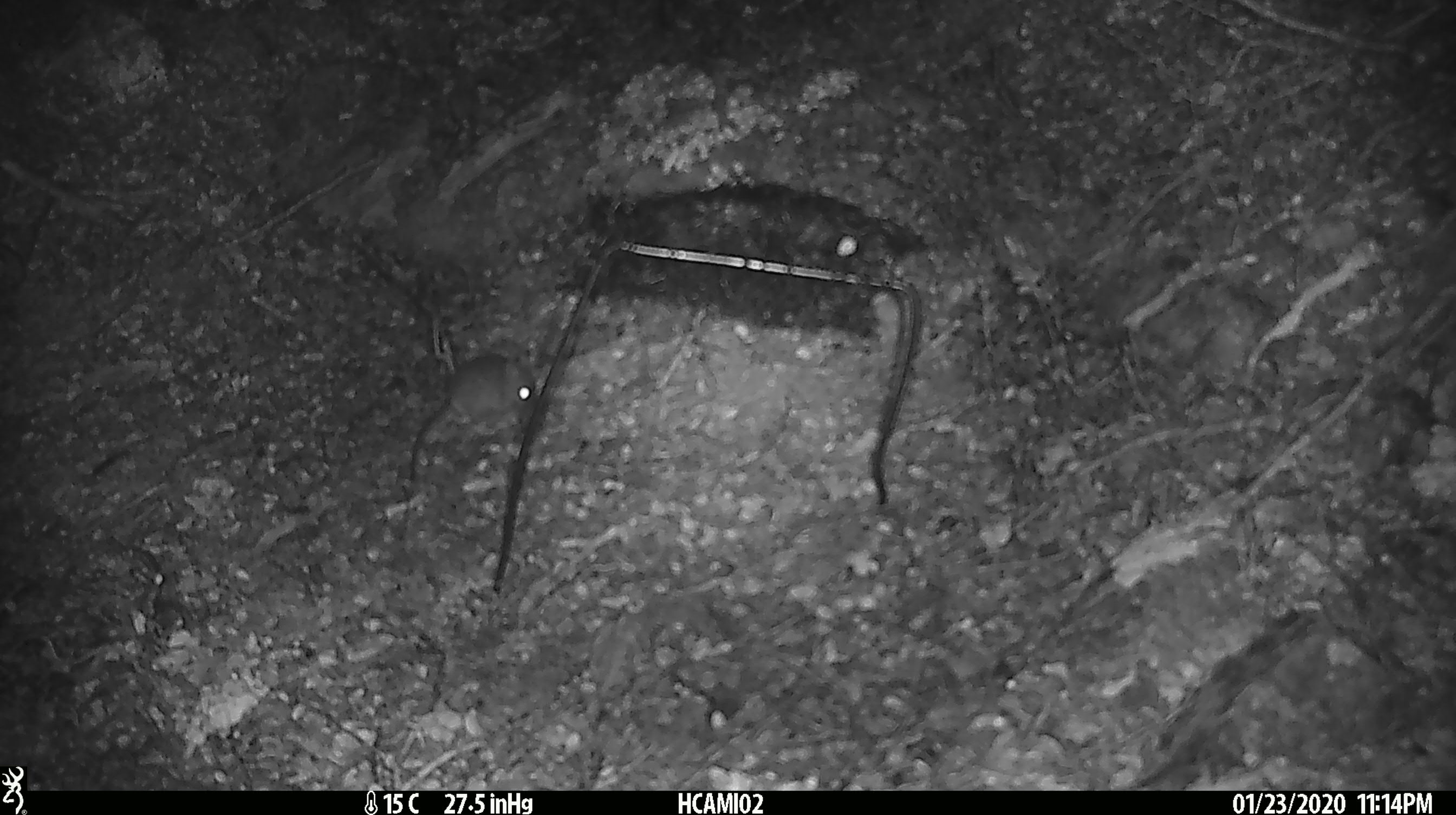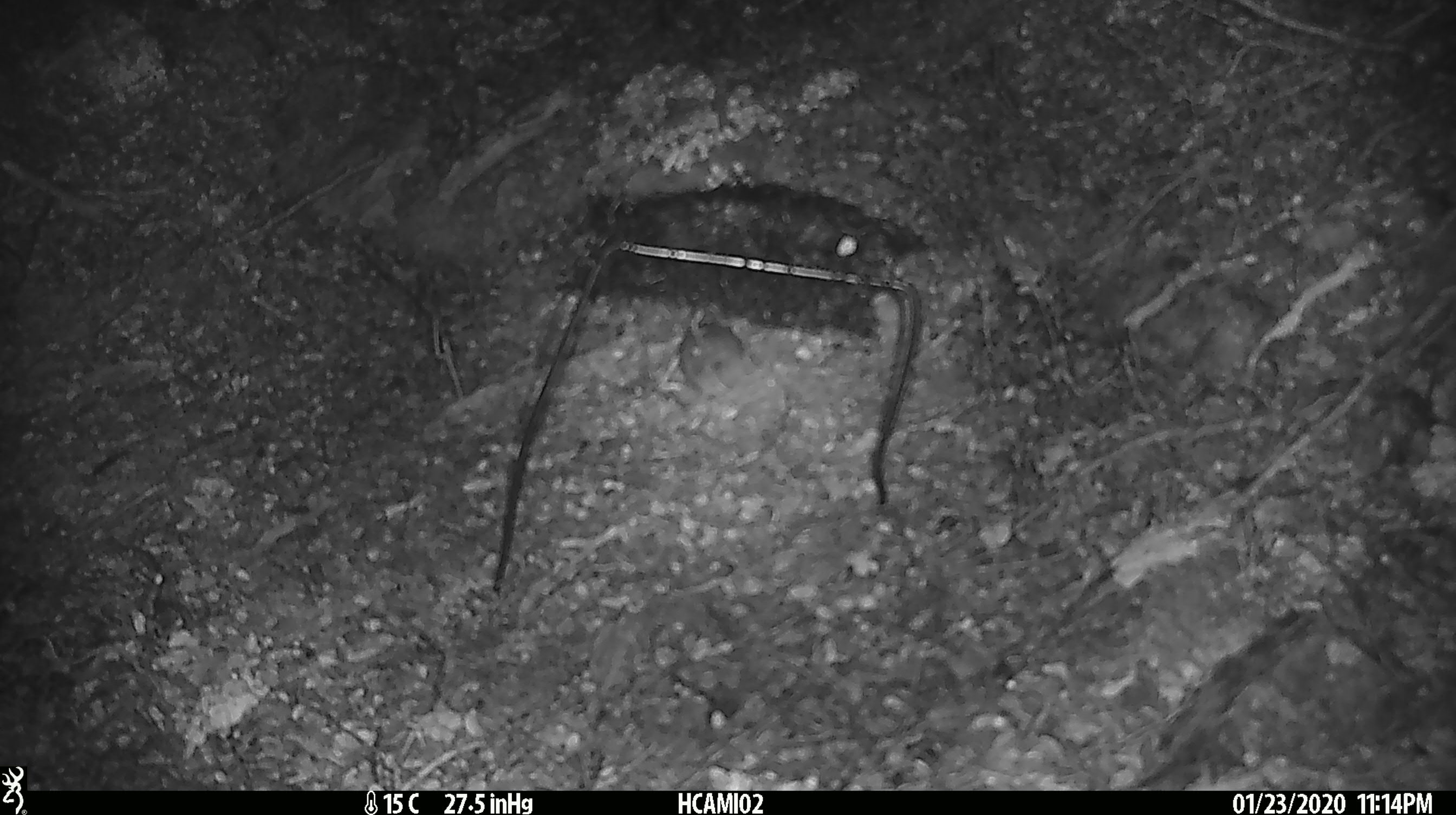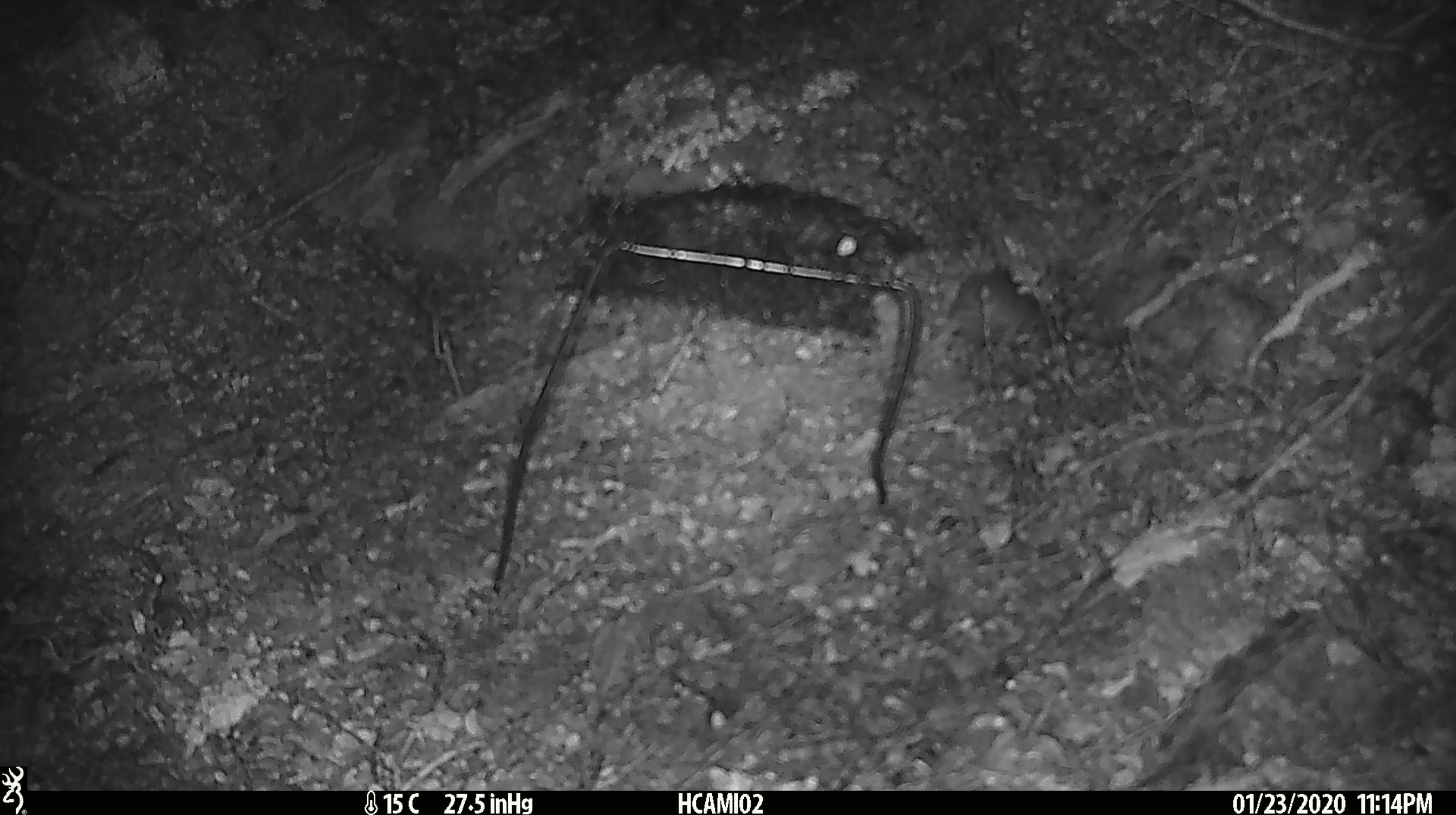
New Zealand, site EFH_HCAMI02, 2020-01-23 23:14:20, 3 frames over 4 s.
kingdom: Animalia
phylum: Chordata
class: Mammalia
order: Rodentia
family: Muridae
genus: Mus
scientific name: Mus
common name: mouse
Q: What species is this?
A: Mouse (Mus).